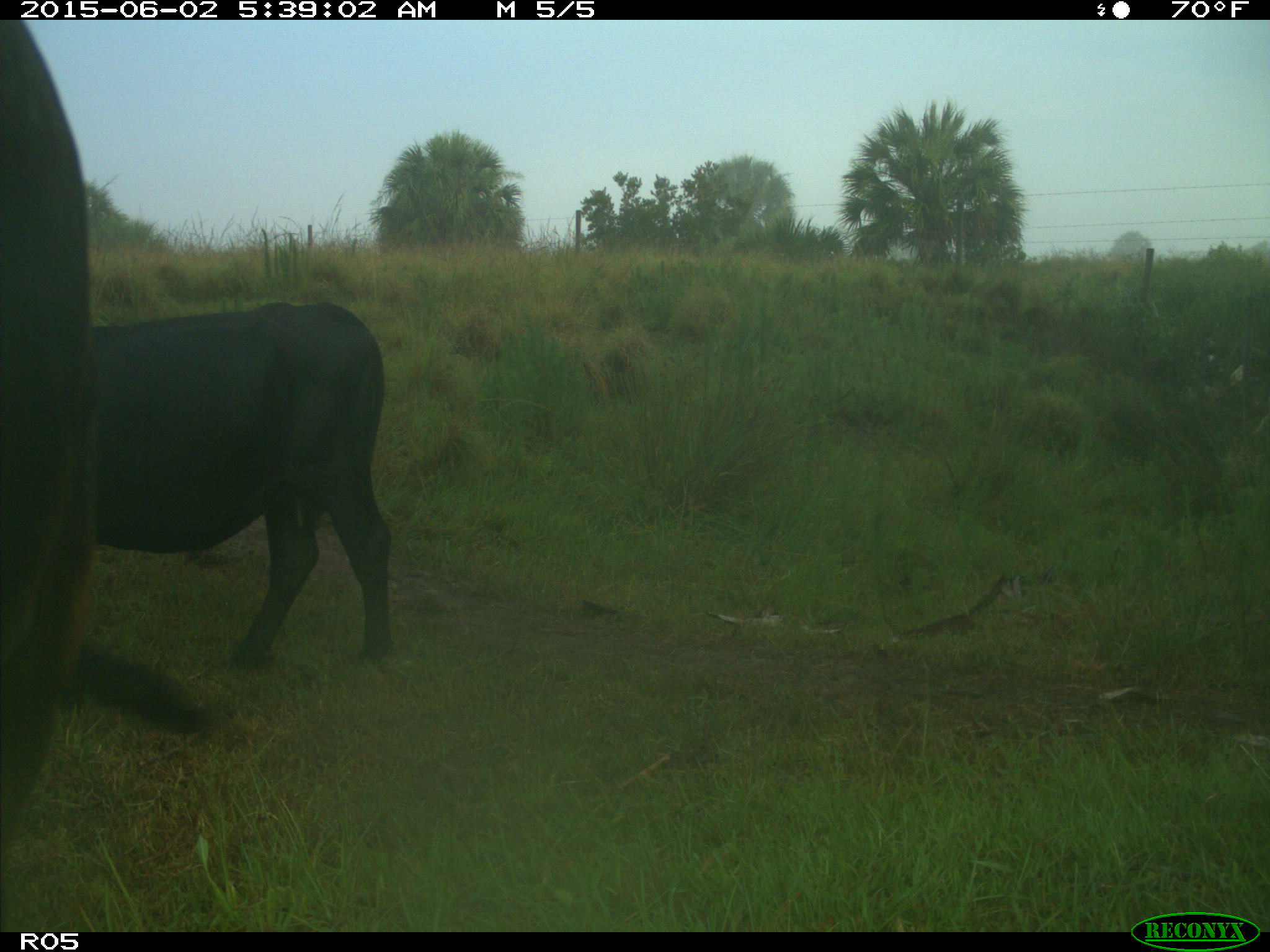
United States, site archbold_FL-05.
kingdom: Animalia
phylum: Chordata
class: Mammalia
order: Artiodactyla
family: Bovidae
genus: Bos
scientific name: Bos taurus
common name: domestic cow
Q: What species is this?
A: Bos taurus (domestic cow).